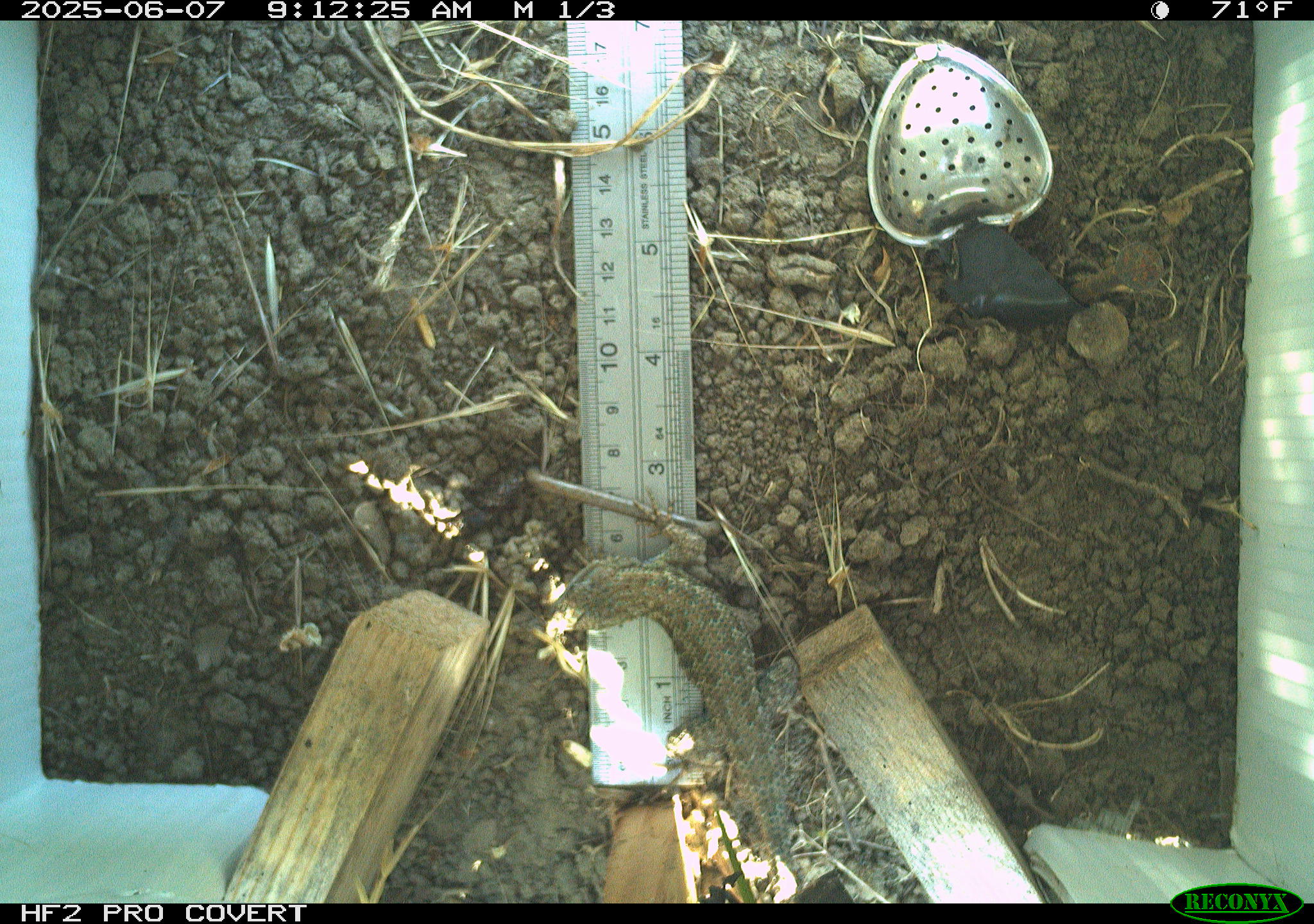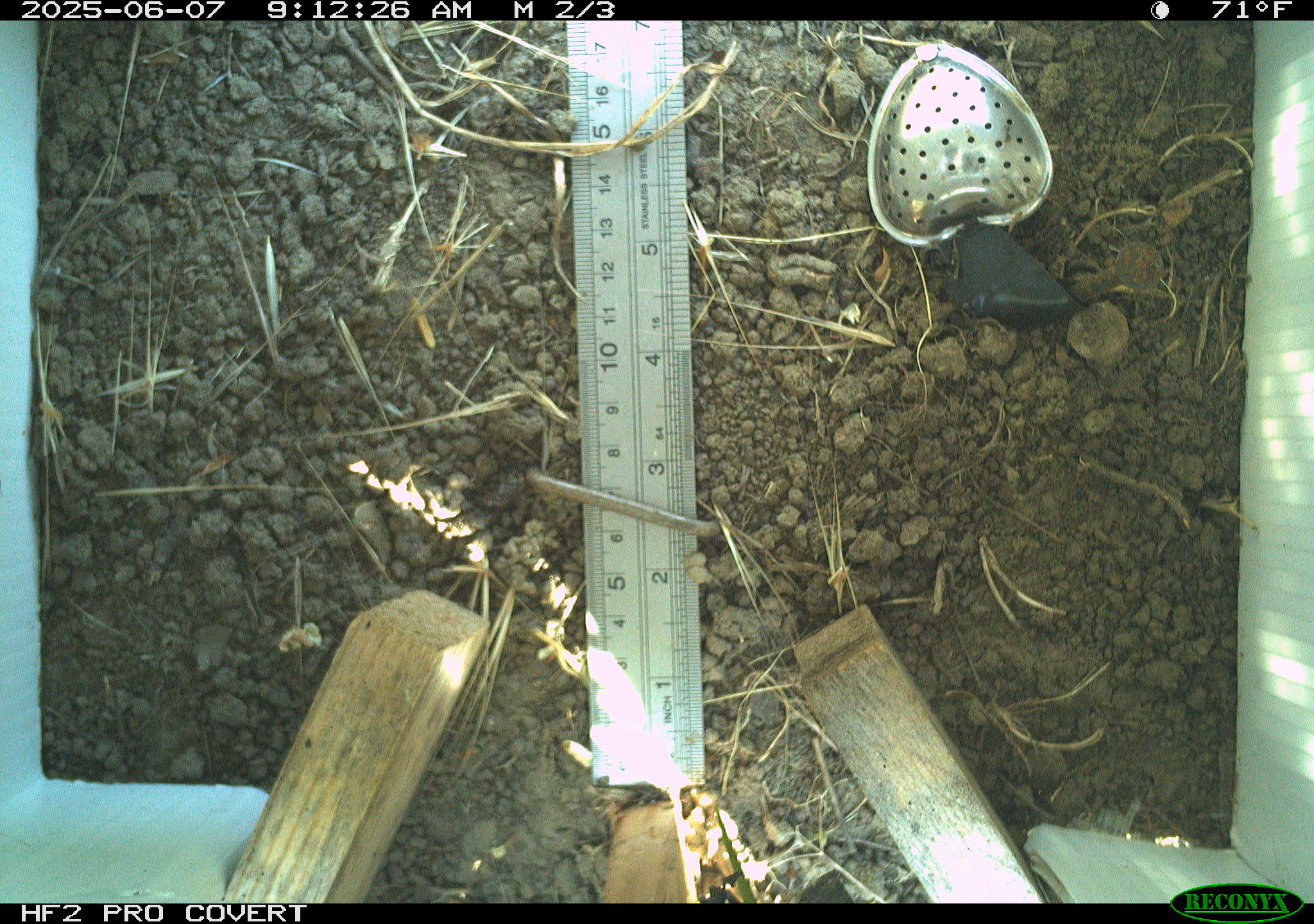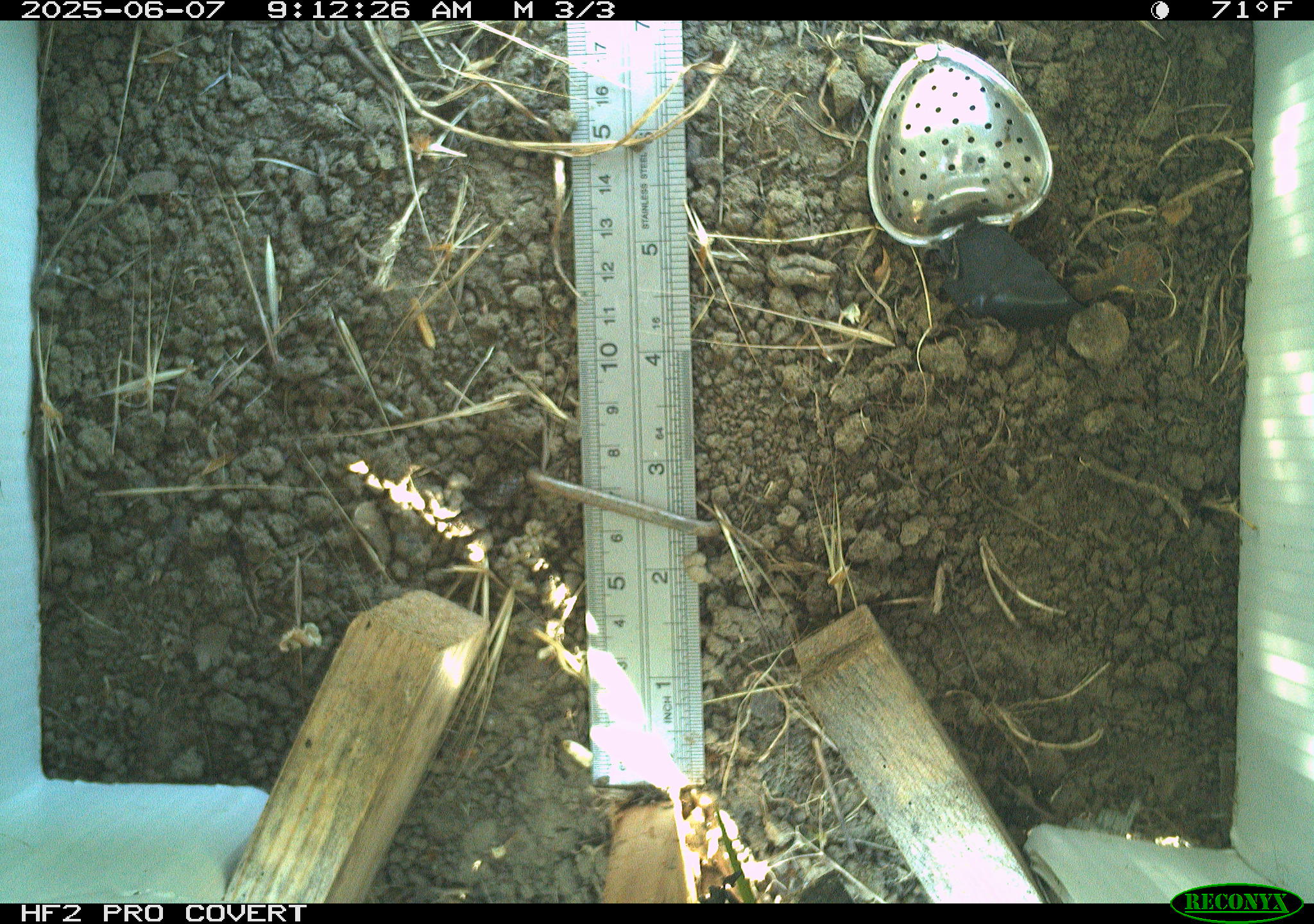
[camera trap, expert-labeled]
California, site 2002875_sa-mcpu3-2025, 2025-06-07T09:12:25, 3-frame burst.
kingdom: Animalia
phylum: Chordata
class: Reptilia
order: Squamata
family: Phrynosomatidae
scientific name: Phrynosomatidae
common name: north american spiny lizards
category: sceloporus/uta species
Sceloporus/uta species (north american spiny lizards) (Phrynosomatidae).